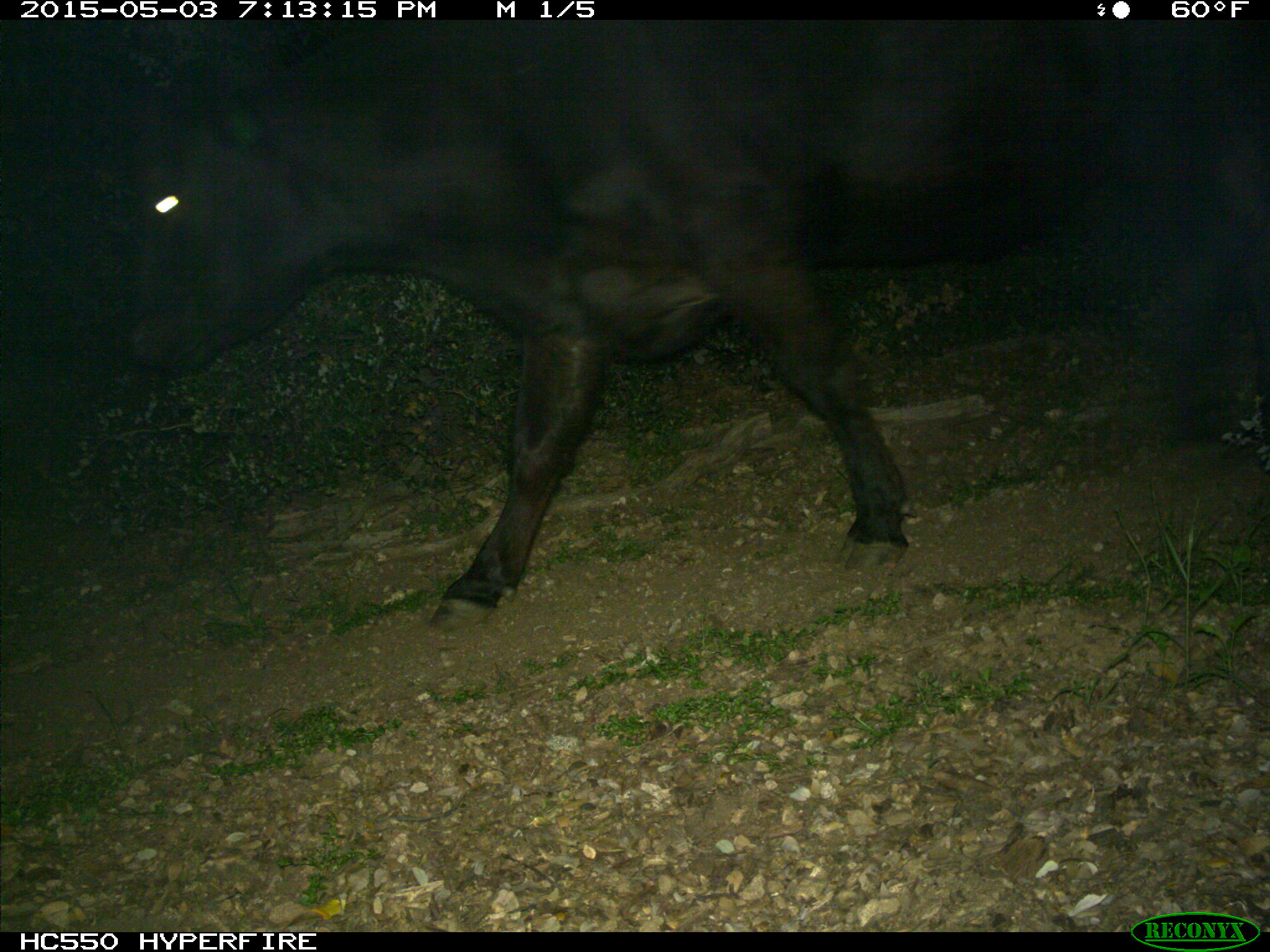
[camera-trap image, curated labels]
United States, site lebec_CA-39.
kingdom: Animalia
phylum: Chordata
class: Mammalia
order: Artiodactyla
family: Bovidae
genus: Bos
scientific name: Bos taurus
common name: domestic cow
Bos taurus (domestic cow).